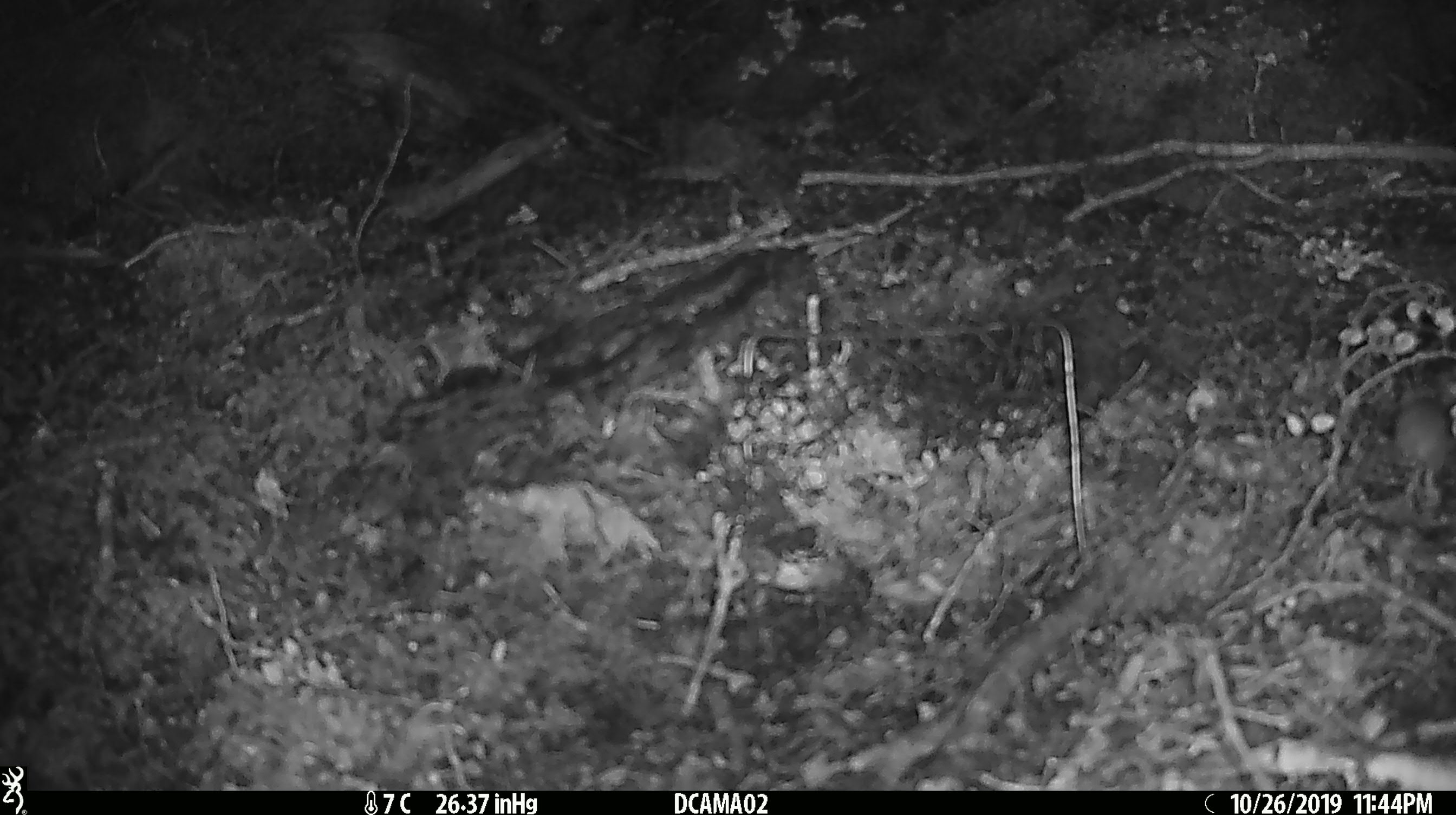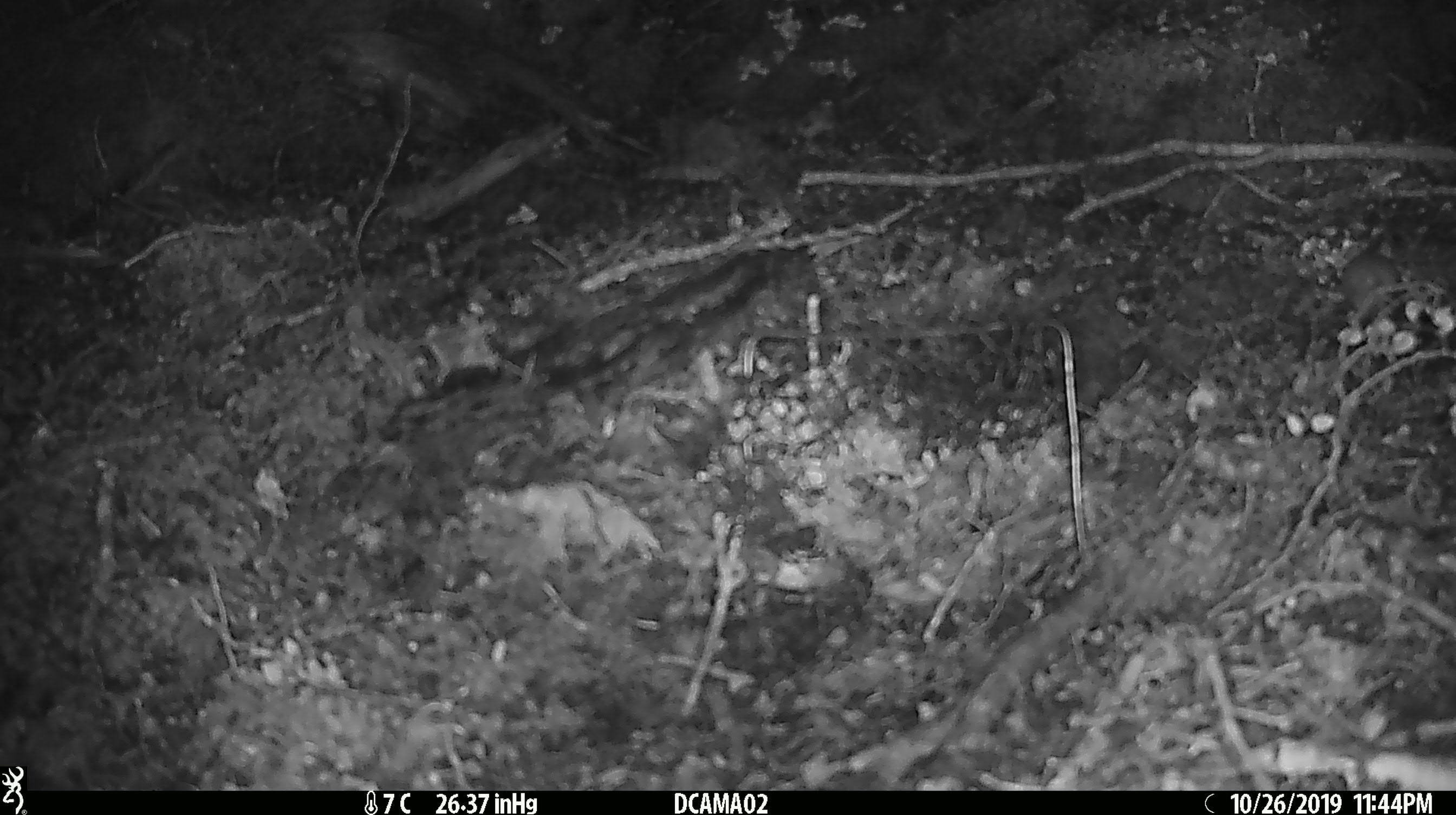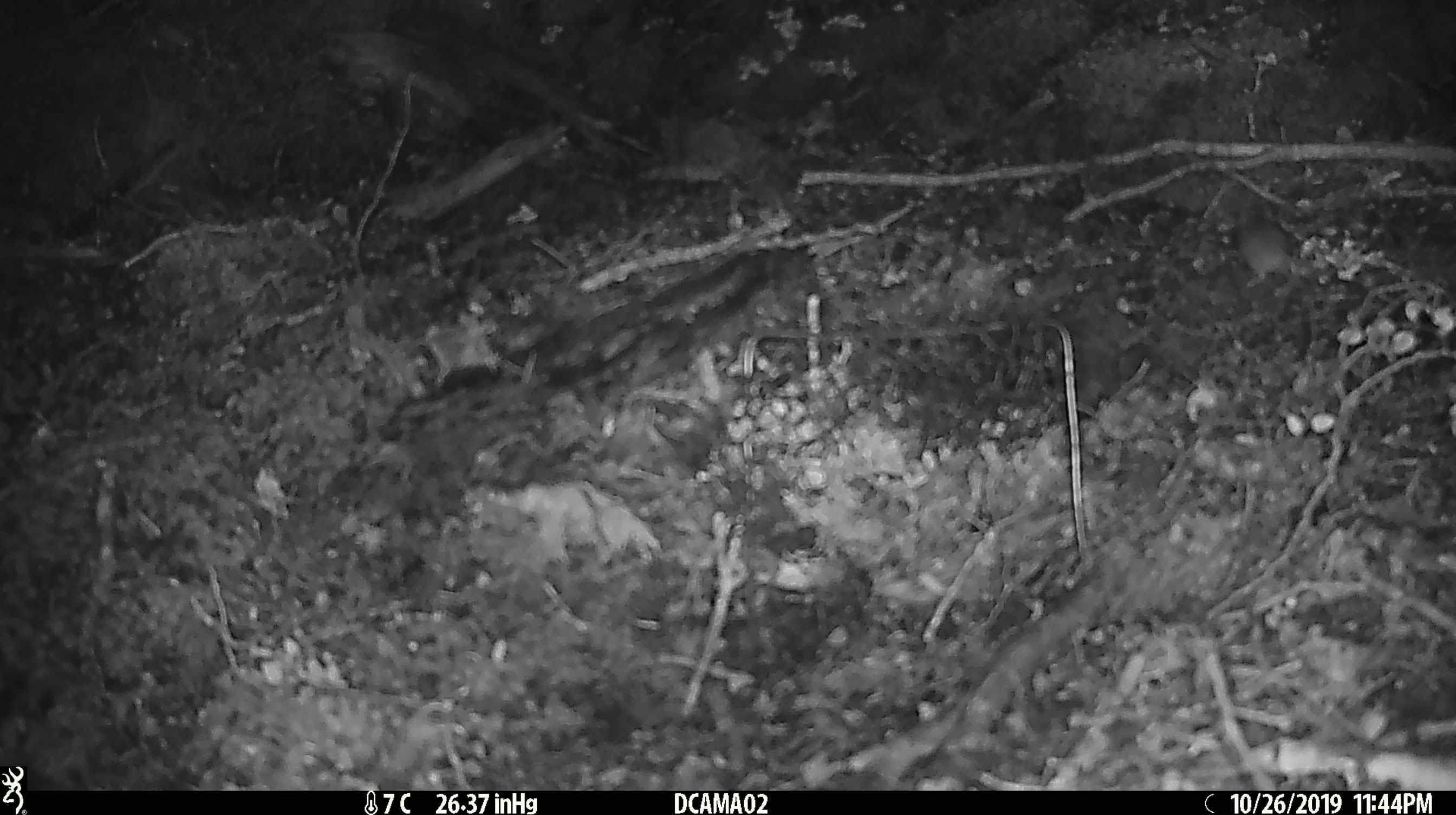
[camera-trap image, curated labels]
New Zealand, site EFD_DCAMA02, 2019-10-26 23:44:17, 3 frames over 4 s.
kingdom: Animalia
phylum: Chordata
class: Mammalia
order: Rodentia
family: Muridae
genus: Mus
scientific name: Mus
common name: mouse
Mouse (Mus).